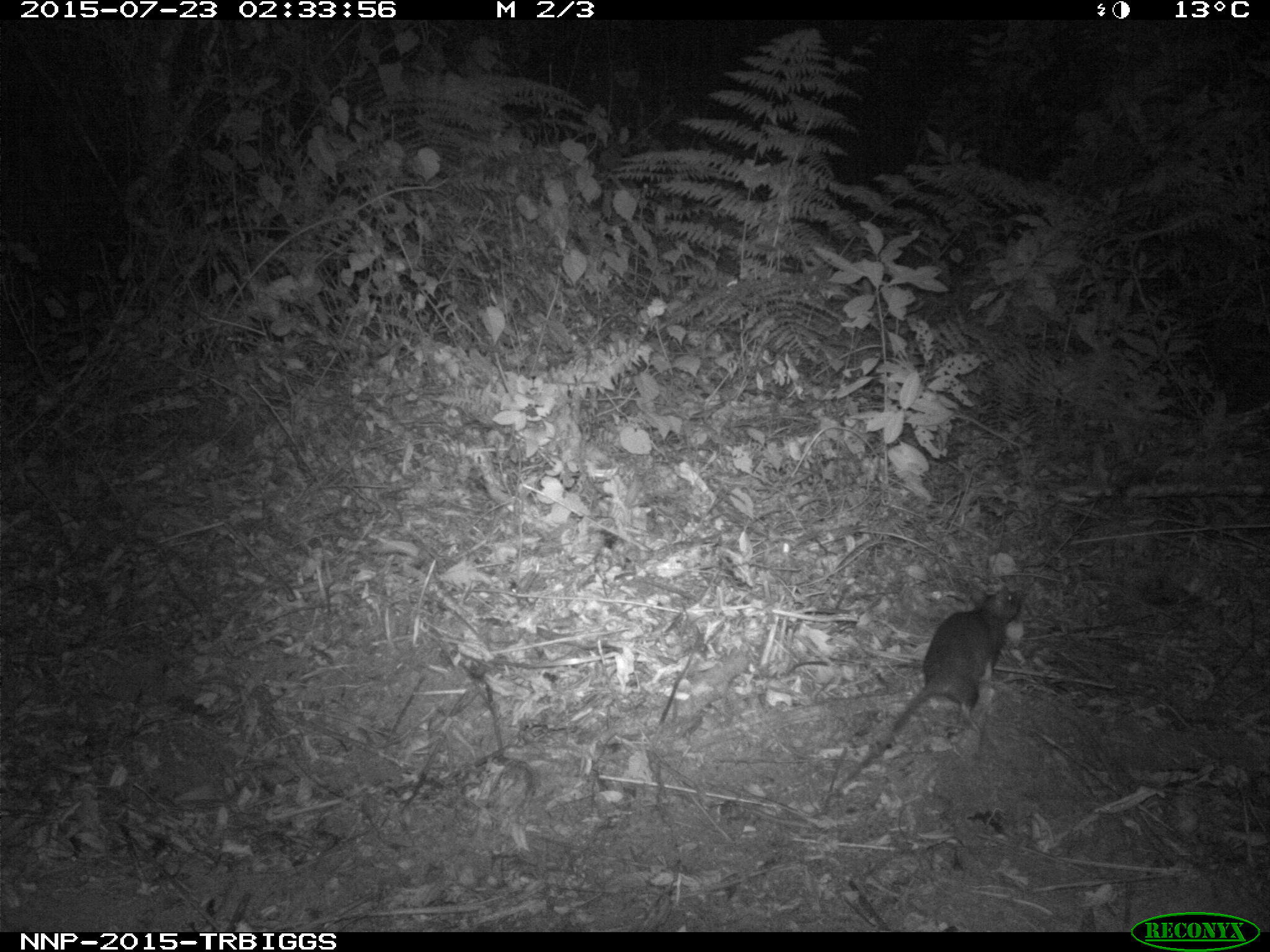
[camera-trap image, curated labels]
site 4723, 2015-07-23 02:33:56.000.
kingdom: Animalia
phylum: Chordata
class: Mammalia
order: Rodentia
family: Nesomyidae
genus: Cricetomys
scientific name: Cricetomys gambianus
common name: african giant pouched rat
Cricetomys gambianus (african giant pouched rat), count 1.